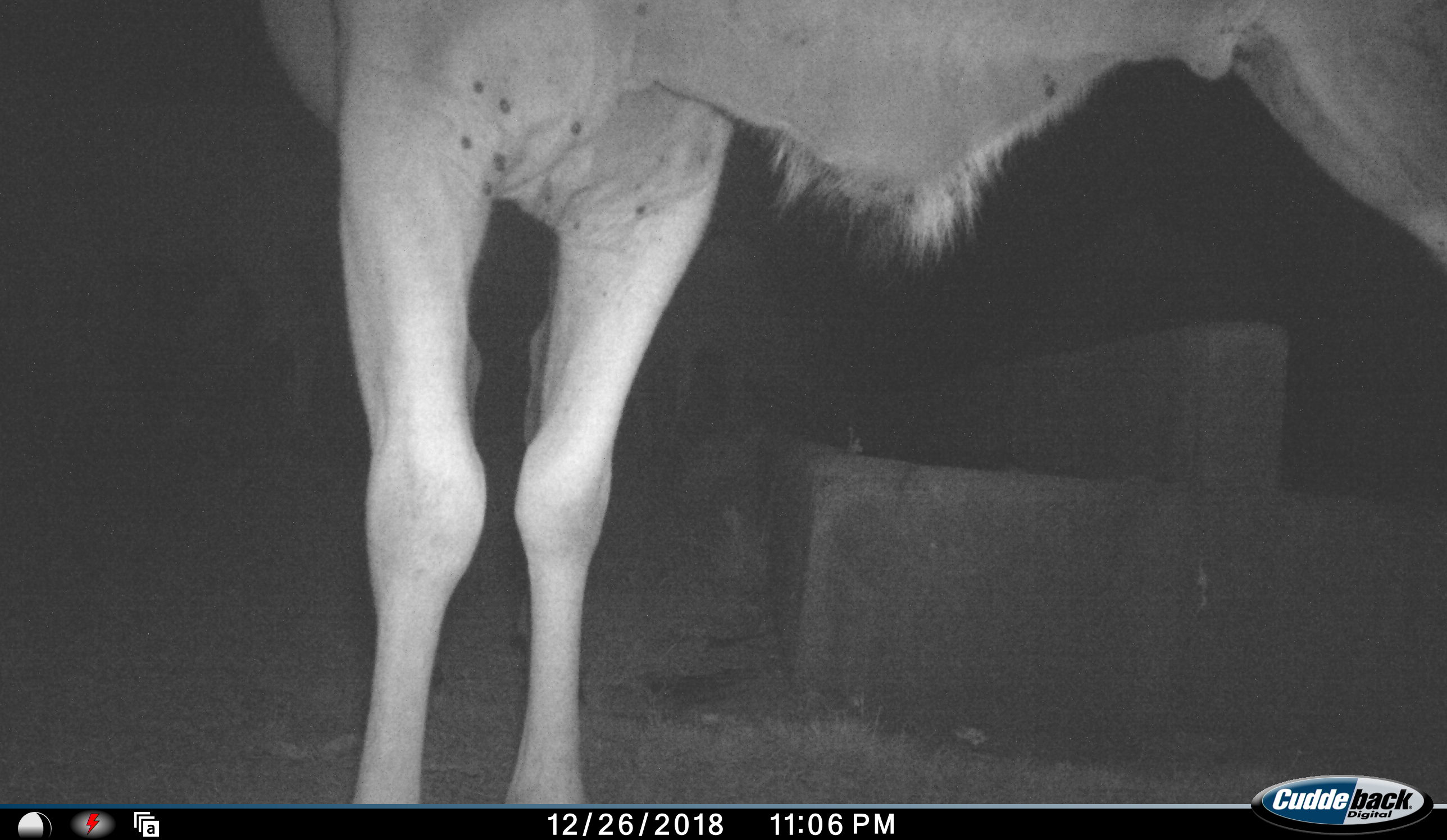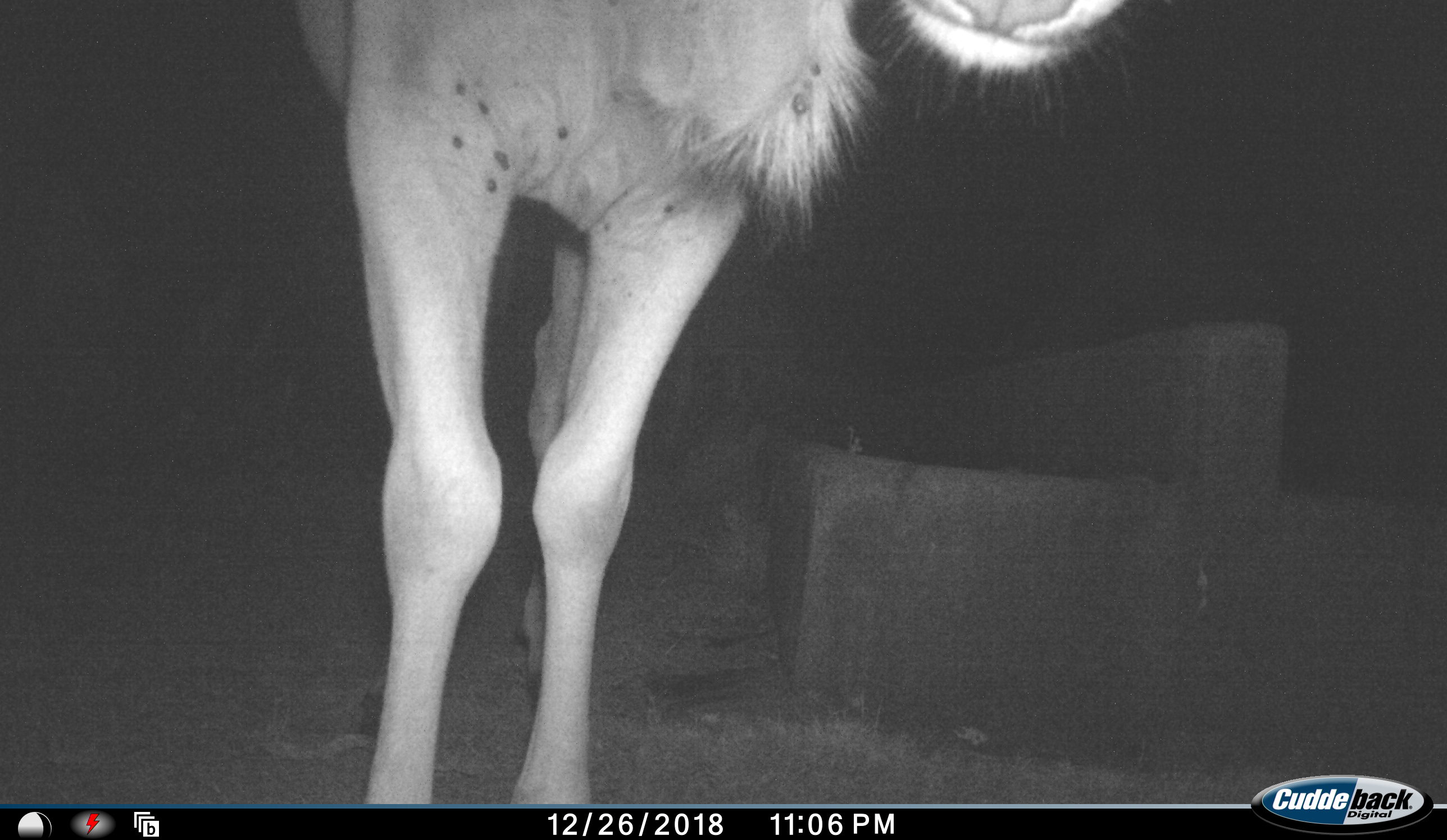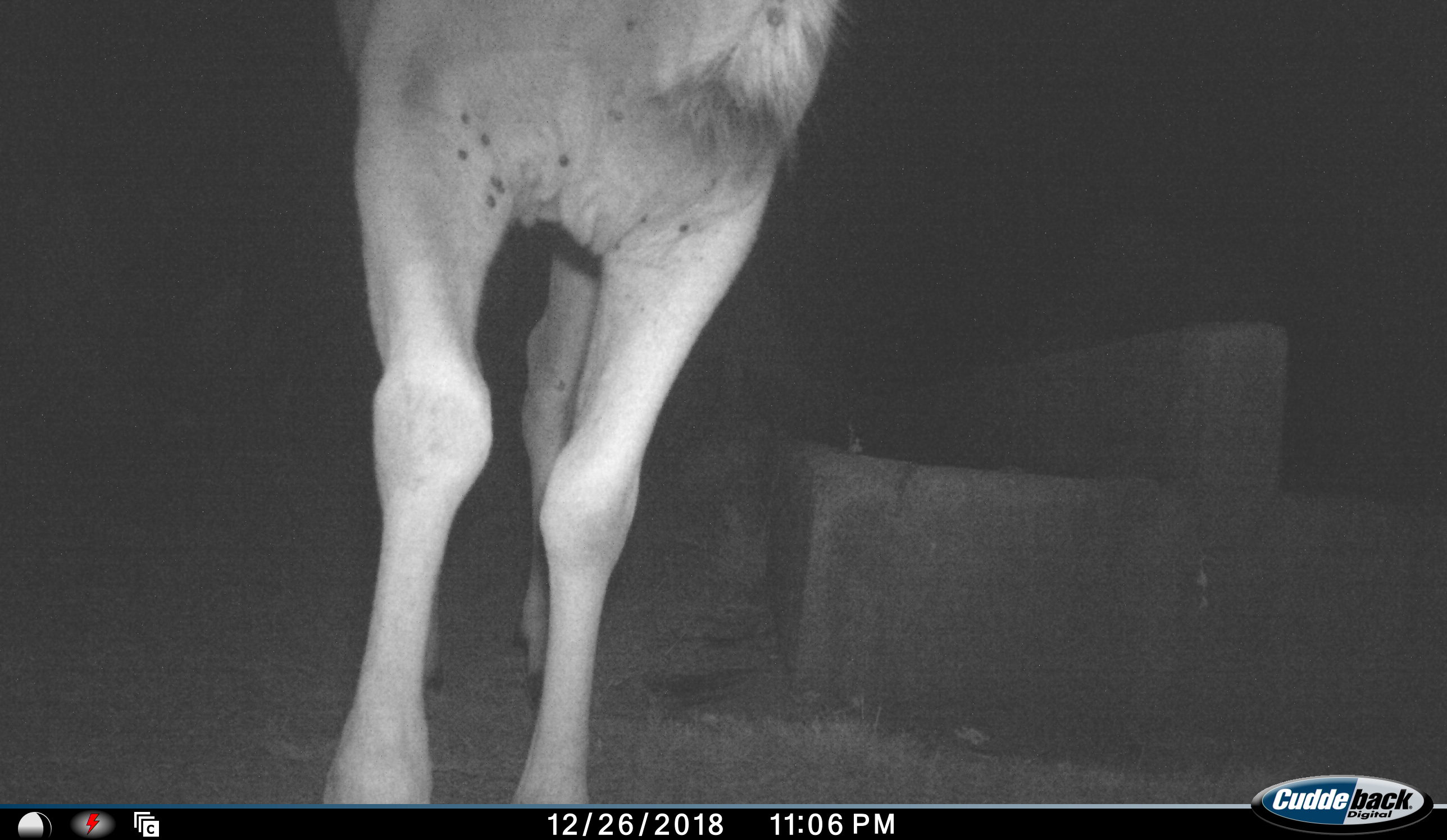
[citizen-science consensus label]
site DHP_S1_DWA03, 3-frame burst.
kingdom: Animalia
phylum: Chordata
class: Mammalia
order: Artiodactyla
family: Bovidae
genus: Tragelaphus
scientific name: Tragelaphus oryx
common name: eland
Eland (Tragelaphus oryx), count 1. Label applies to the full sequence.